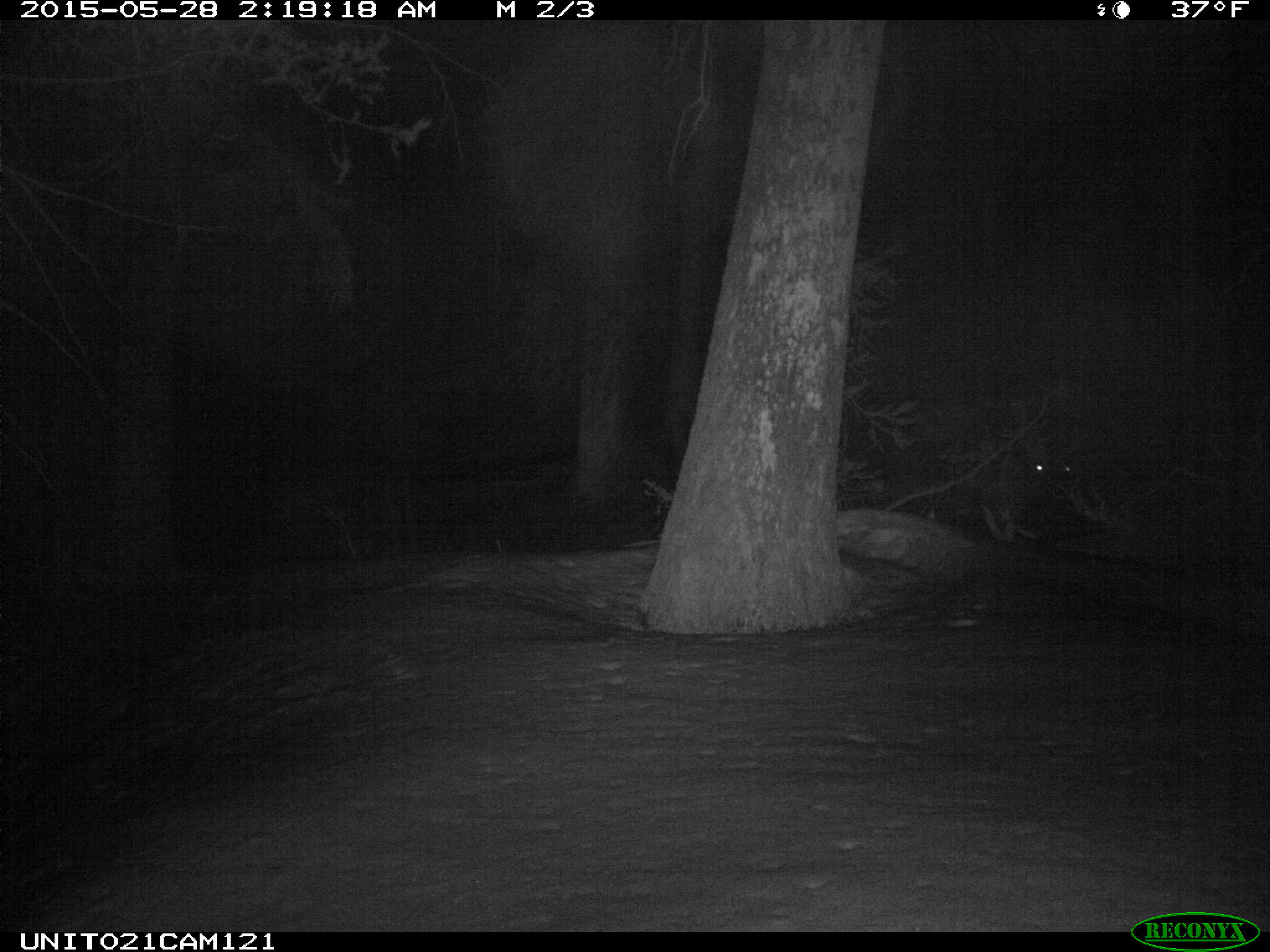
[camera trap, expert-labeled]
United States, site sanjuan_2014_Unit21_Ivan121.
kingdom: Animalia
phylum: Chordata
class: Mammalia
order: Artiodactyla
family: Cervidae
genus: Cervus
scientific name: Cervus elaphus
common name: red deer